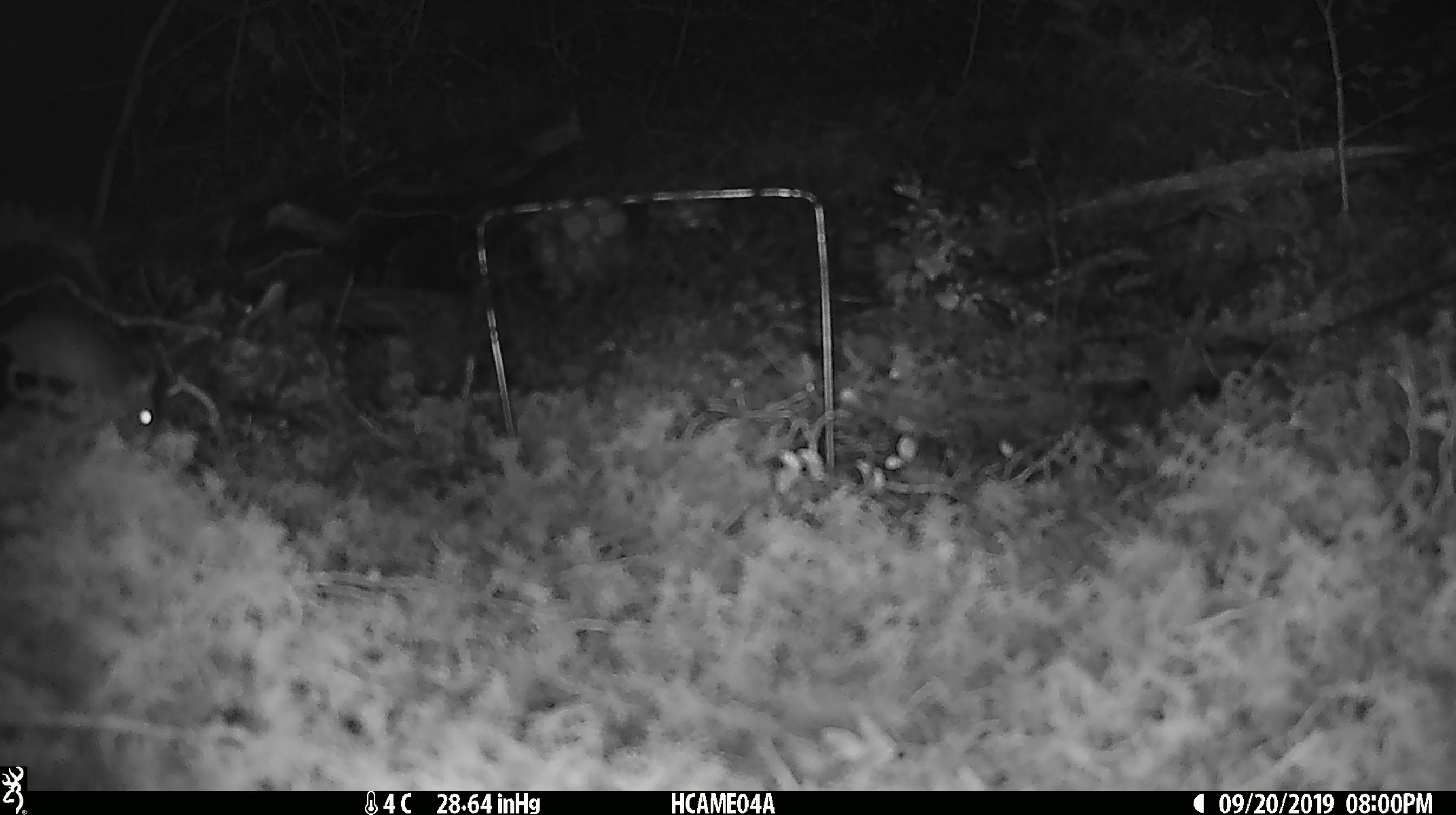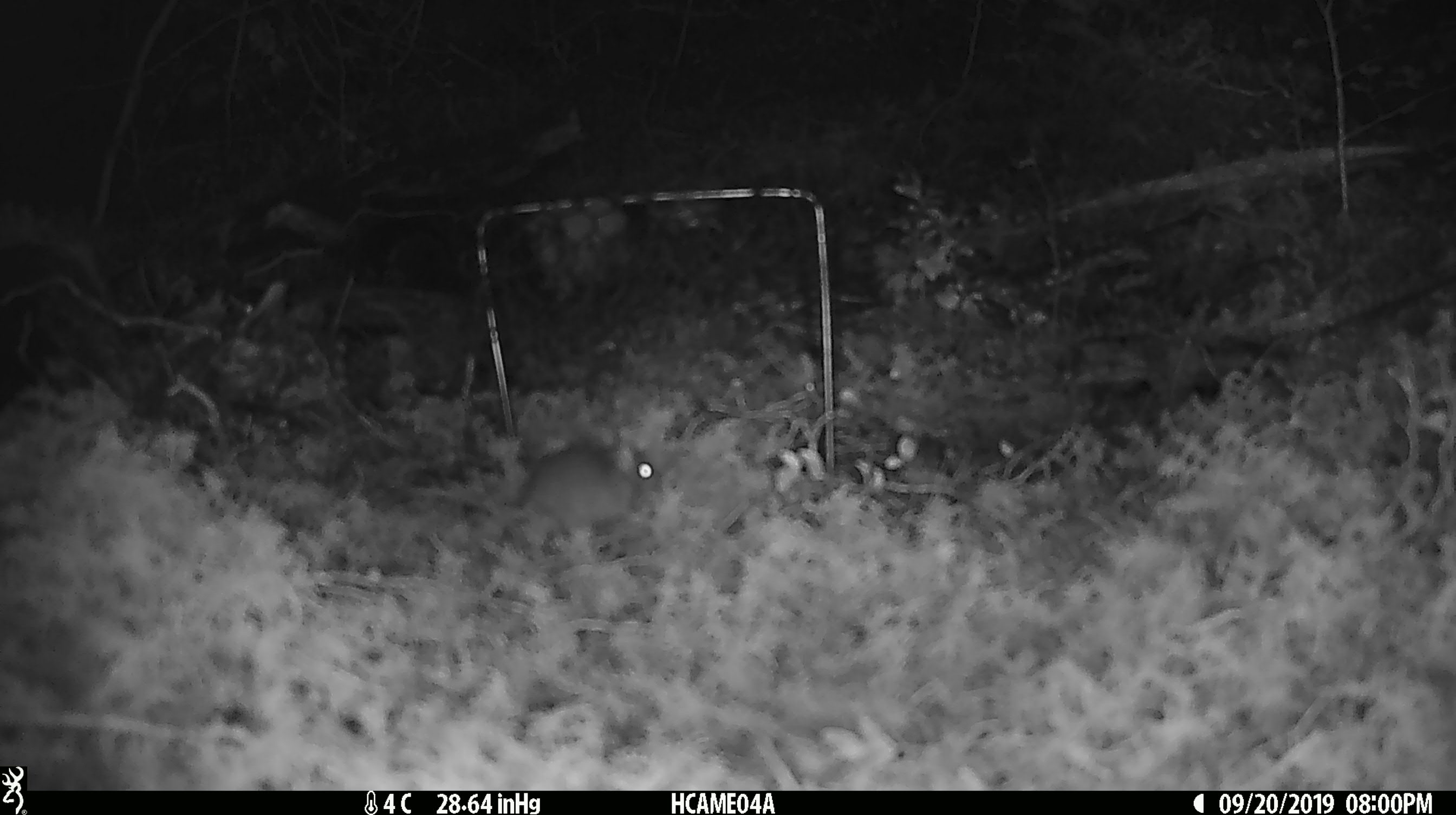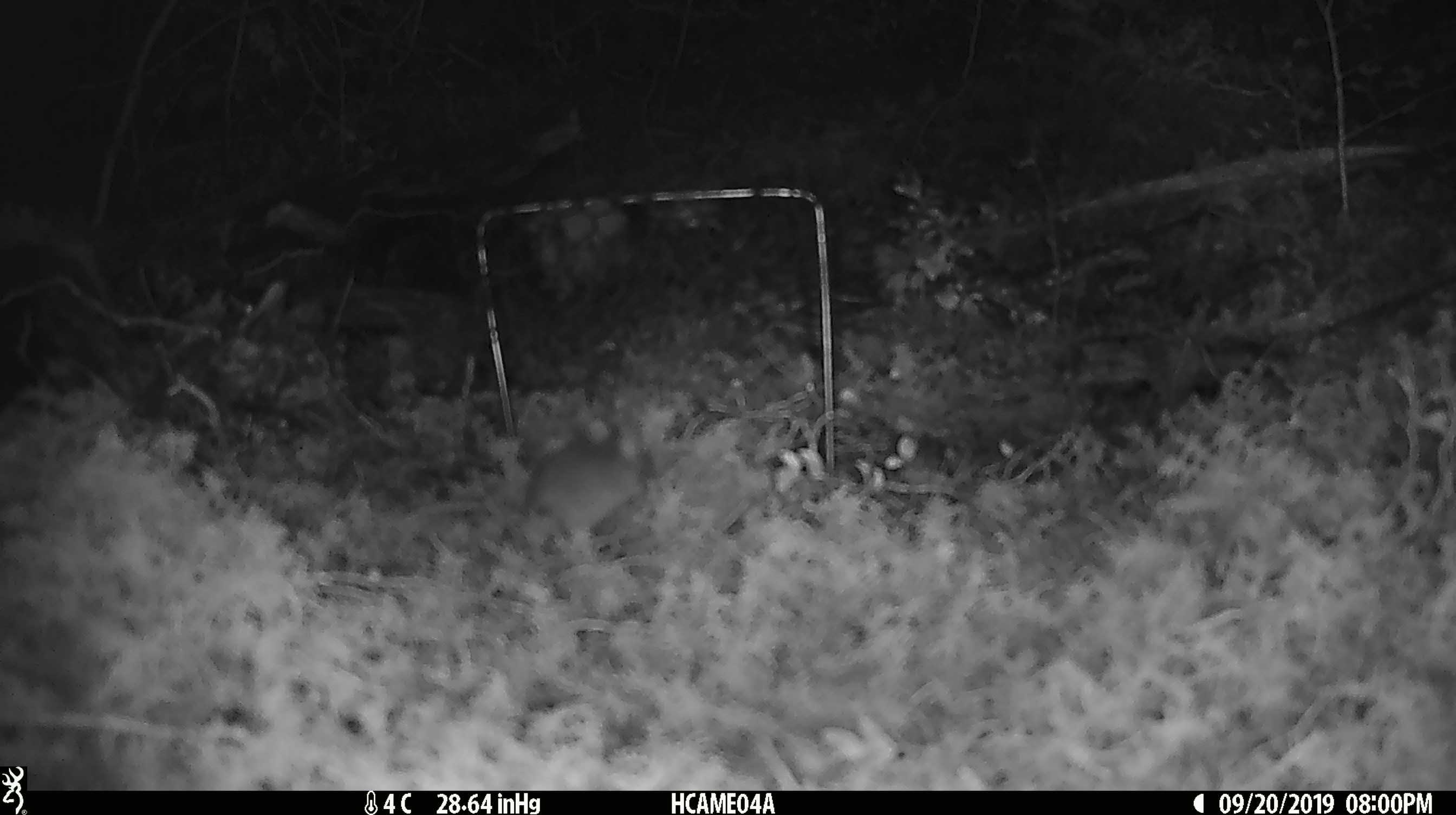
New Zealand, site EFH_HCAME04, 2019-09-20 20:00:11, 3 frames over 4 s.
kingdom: Animalia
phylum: Chordata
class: Mammalia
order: Rodentia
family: Muridae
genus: Mus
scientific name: Mus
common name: mouse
Mouse (Mus).